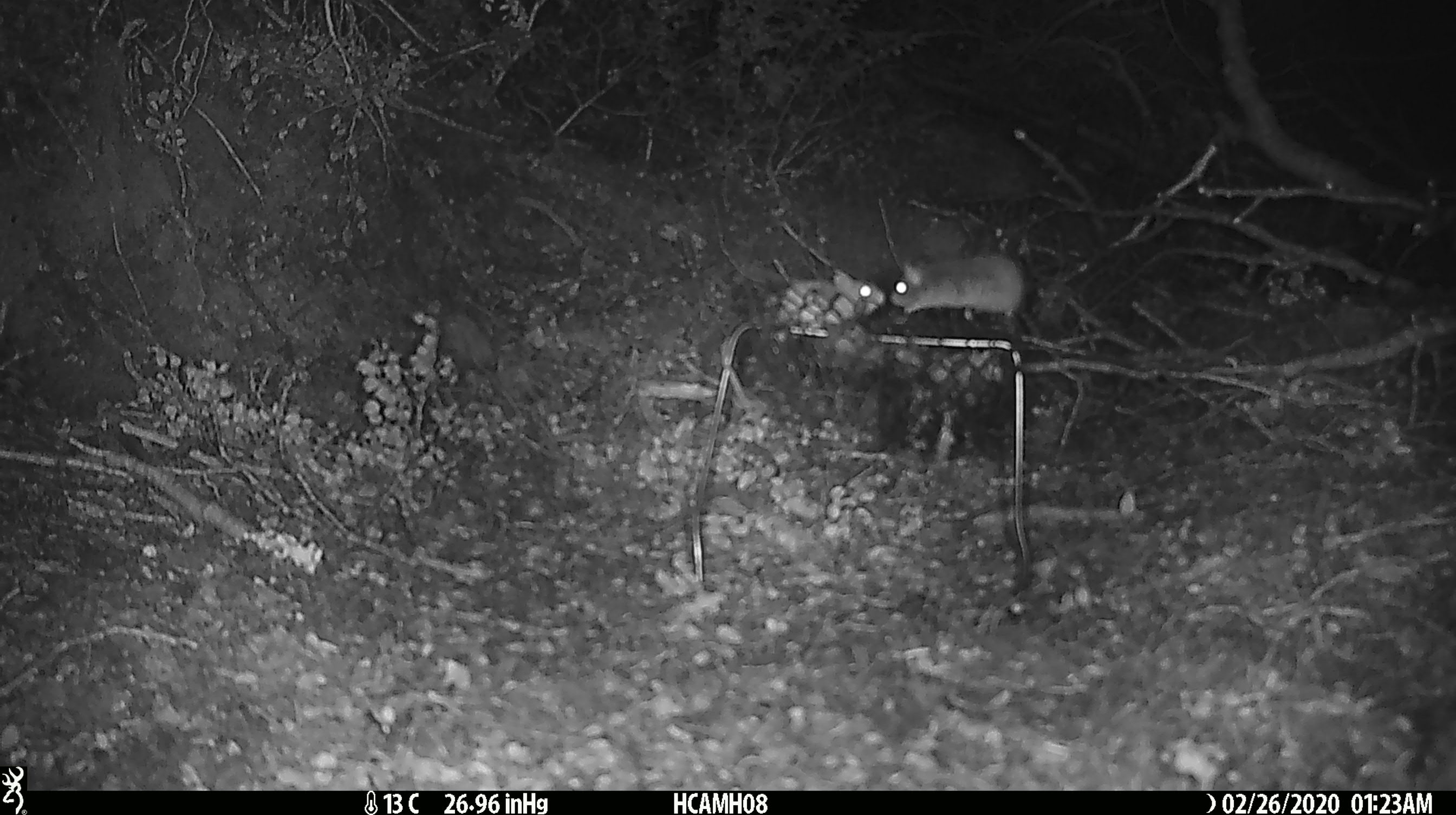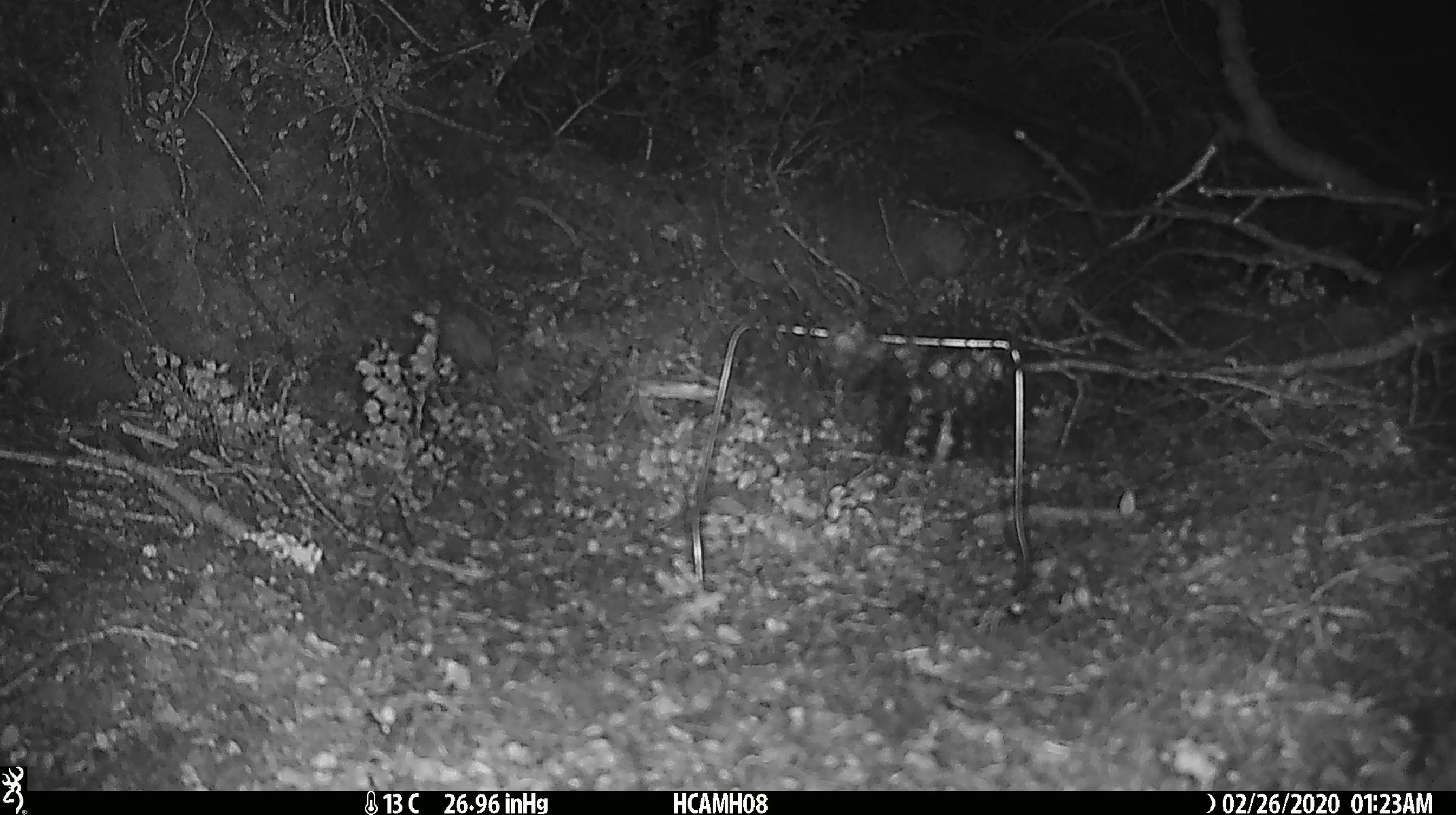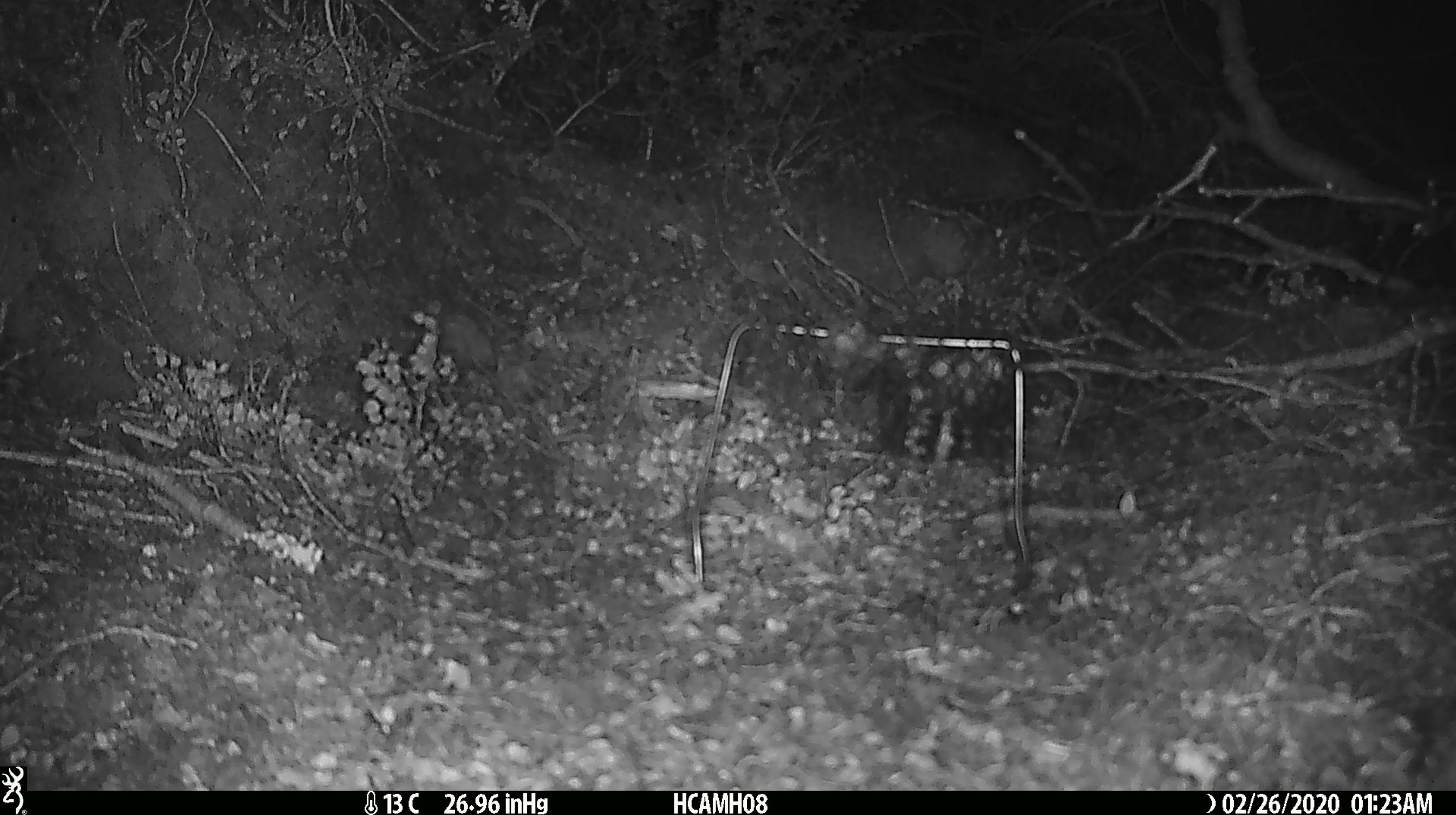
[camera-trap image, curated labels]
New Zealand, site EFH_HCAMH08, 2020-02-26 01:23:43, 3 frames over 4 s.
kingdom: Animalia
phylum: Chordata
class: Mammalia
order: Rodentia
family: Muridae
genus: Mus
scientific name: Mus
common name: mouse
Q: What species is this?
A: Mouse (Mus).